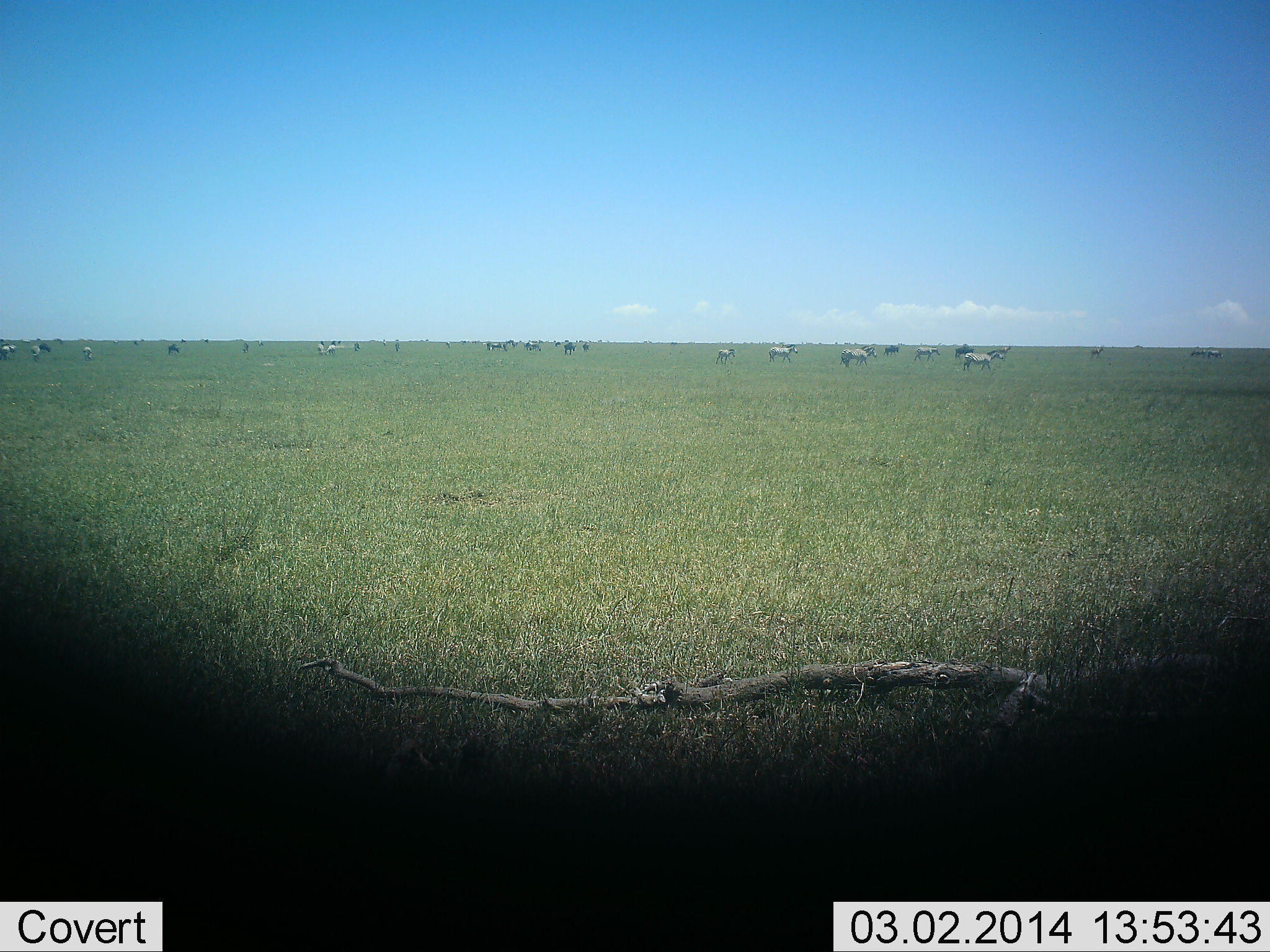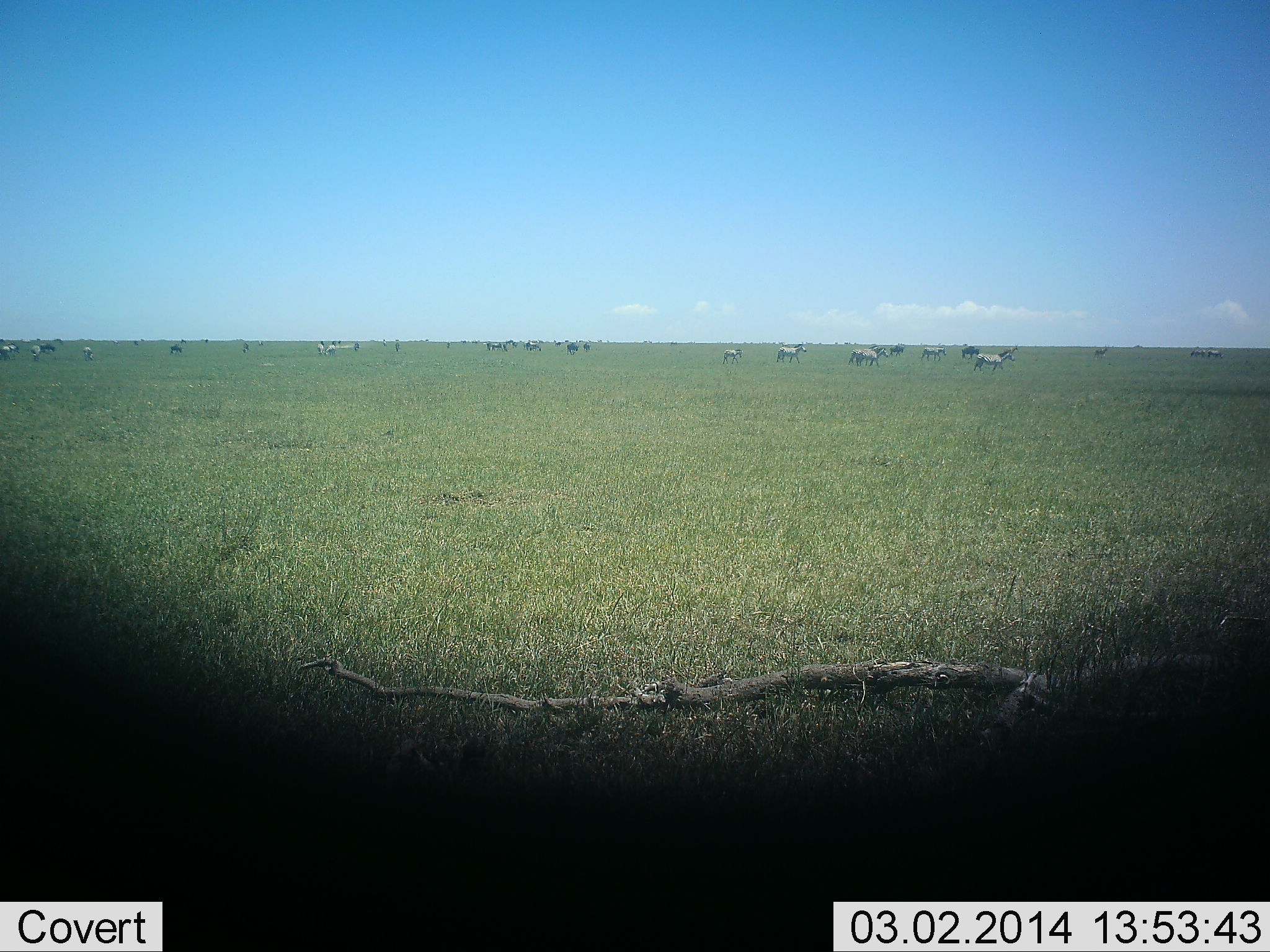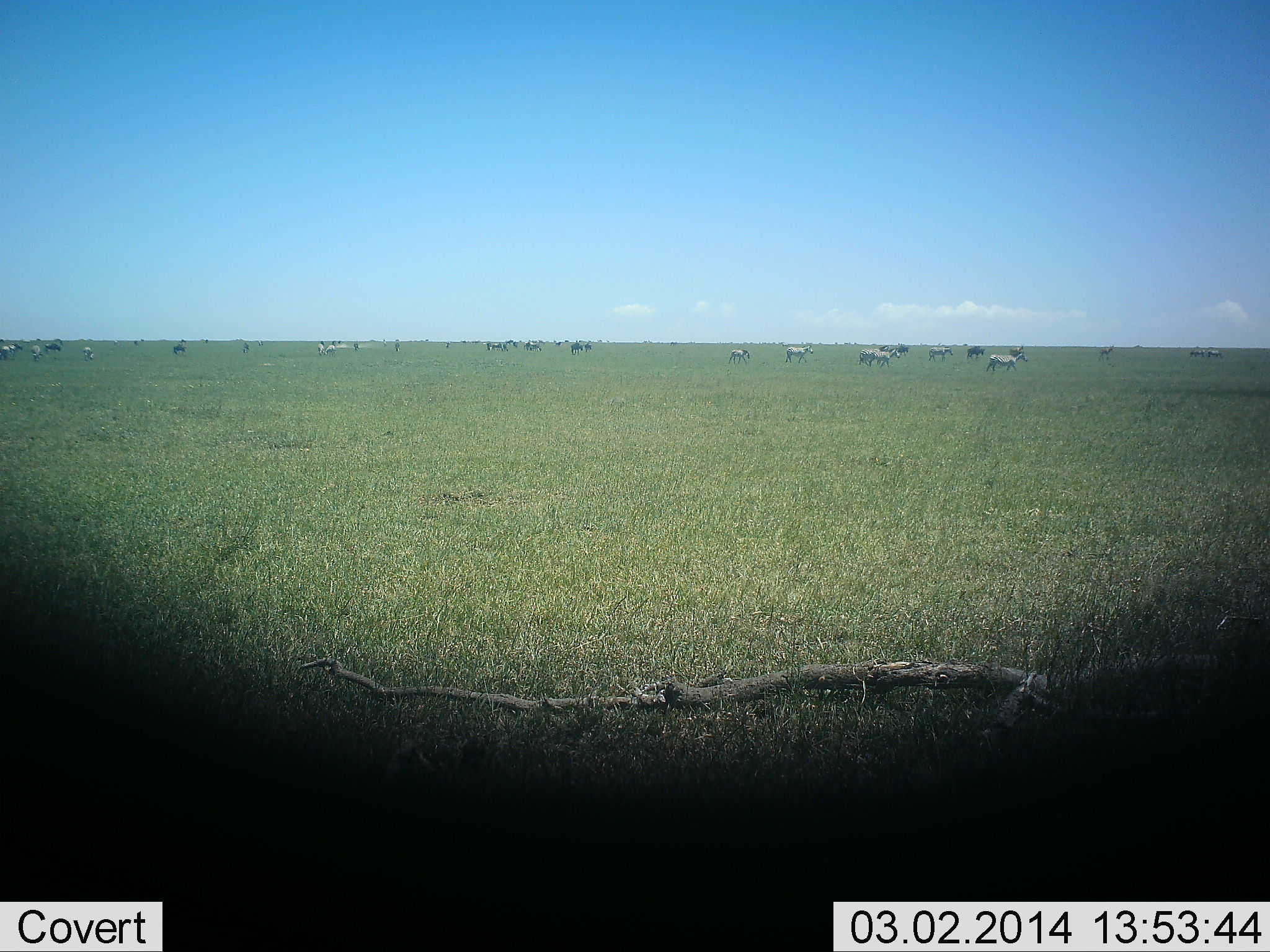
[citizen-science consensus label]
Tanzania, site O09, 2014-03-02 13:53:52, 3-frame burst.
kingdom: Animalia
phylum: Chordata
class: Mammalia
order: Perissodactyla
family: Equidae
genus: Equus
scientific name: Equus quagga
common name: plains zebra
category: zebra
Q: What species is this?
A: Zebra (plains zebra) (Equus quagga).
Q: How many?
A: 11-50.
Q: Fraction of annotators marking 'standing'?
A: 18%.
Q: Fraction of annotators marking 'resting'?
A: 0%.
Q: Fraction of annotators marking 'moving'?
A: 100%.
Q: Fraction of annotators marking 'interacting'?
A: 0%.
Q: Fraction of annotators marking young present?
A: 0%.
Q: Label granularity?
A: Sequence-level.